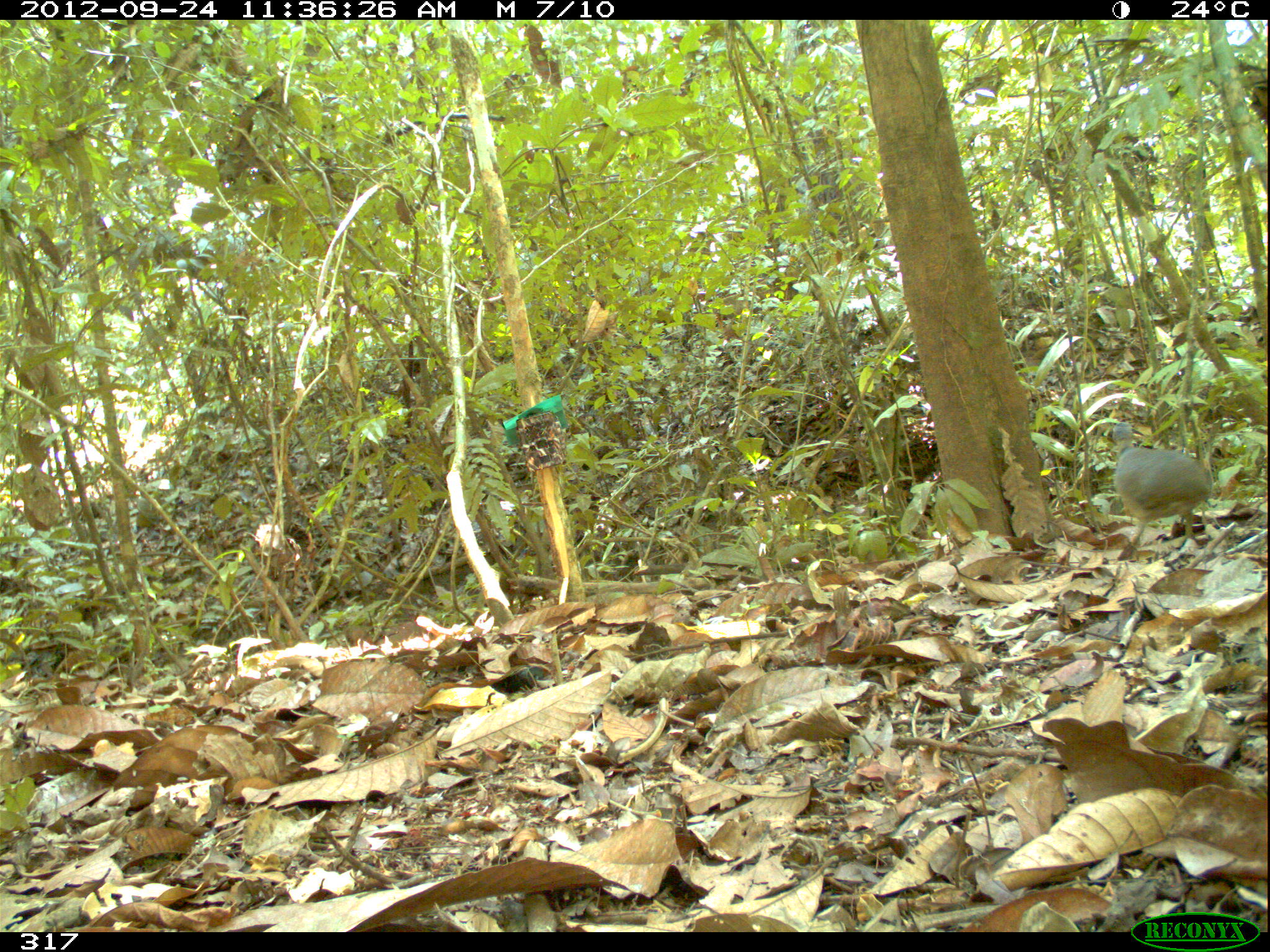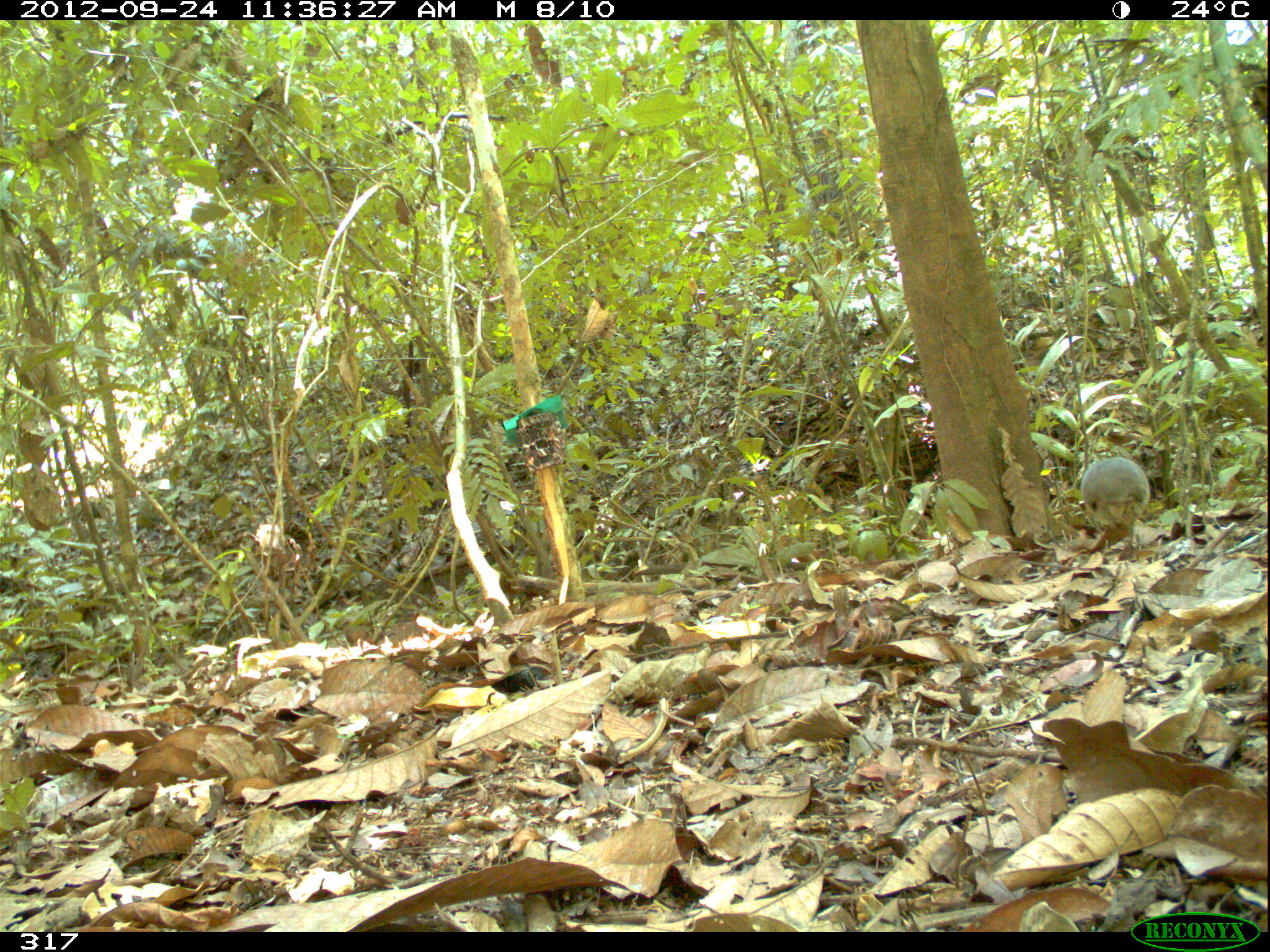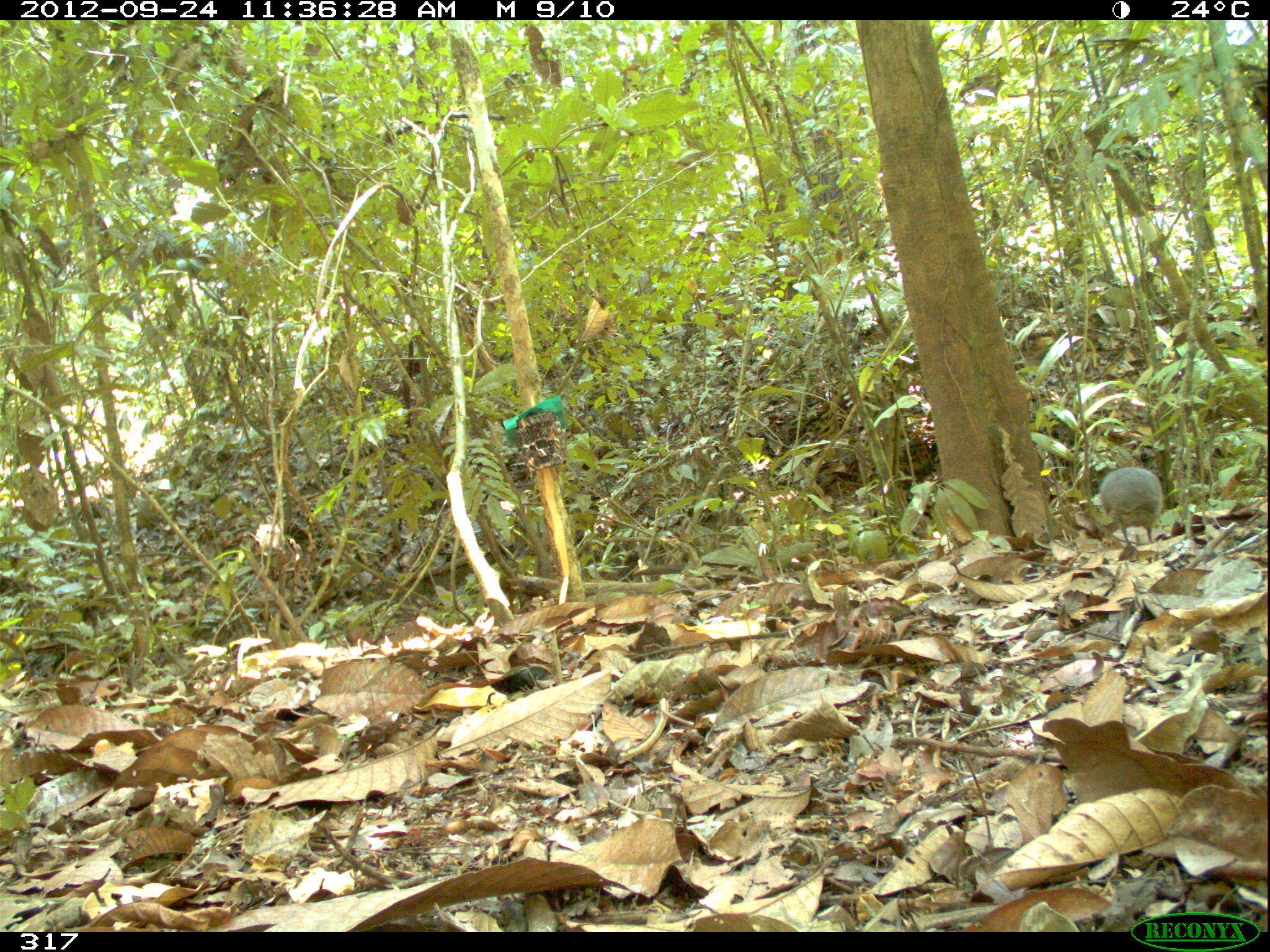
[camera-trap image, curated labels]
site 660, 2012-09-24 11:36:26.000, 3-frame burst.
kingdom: Animalia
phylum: Chordata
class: Aves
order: Galliformes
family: Phasianidae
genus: Alectoris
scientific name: Alectoris rufa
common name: red-legged partridge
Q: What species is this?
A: Alectoris rufa (red-legged partridge).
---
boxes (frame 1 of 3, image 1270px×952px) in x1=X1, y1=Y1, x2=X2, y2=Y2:
alectoris rufa: x1=1111, y1=421, x2=1214, y2=547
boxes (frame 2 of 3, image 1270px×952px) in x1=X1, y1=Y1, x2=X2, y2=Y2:
alectoris rufa: x1=1079, y1=456, x2=1148, y2=553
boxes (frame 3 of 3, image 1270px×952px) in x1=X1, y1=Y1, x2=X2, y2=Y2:
alectoris rufa: x1=1098, y1=465, x2=1163, y2=543